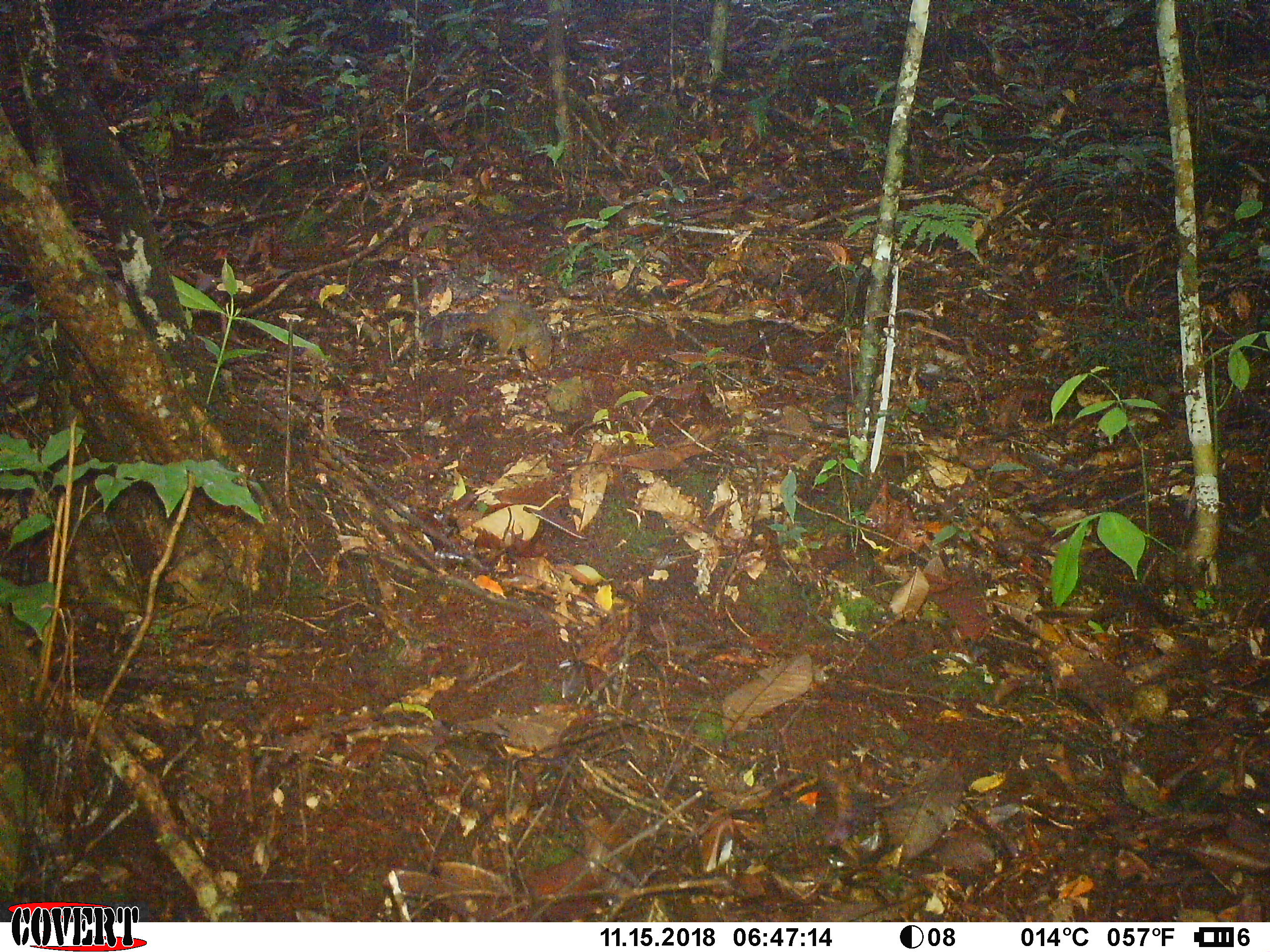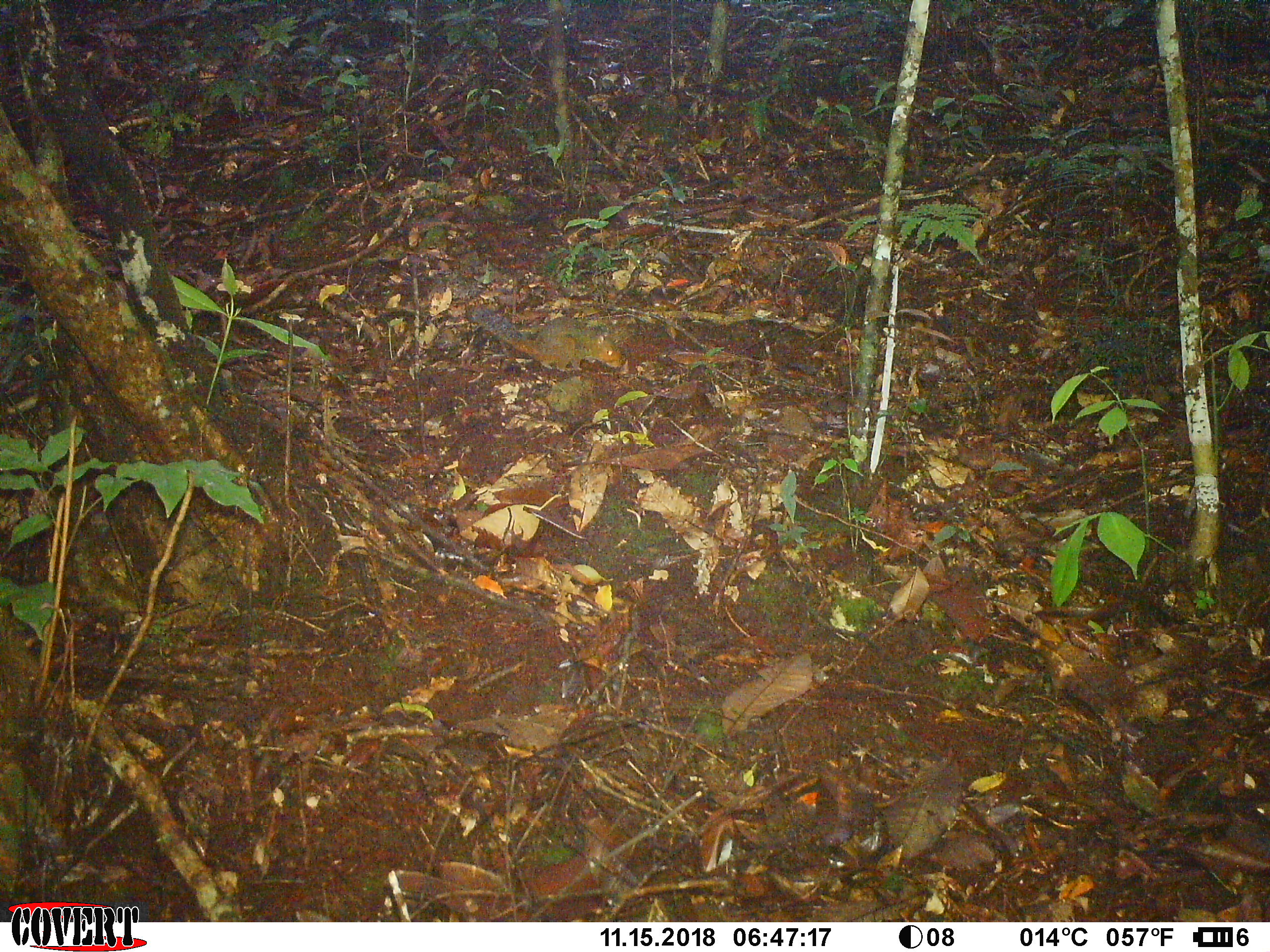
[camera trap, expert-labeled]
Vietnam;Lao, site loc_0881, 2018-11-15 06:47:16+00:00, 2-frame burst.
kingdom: Animalia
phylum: Chordata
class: Mammalia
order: Rodentia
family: Sciuridae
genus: Dremomys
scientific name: Dremomys rufigenis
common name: red-cheeked squirrel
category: red cheeked squirrel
Red cheeked squirrel (red-cheeked squirrel) (Dremomys rufigenis). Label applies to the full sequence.